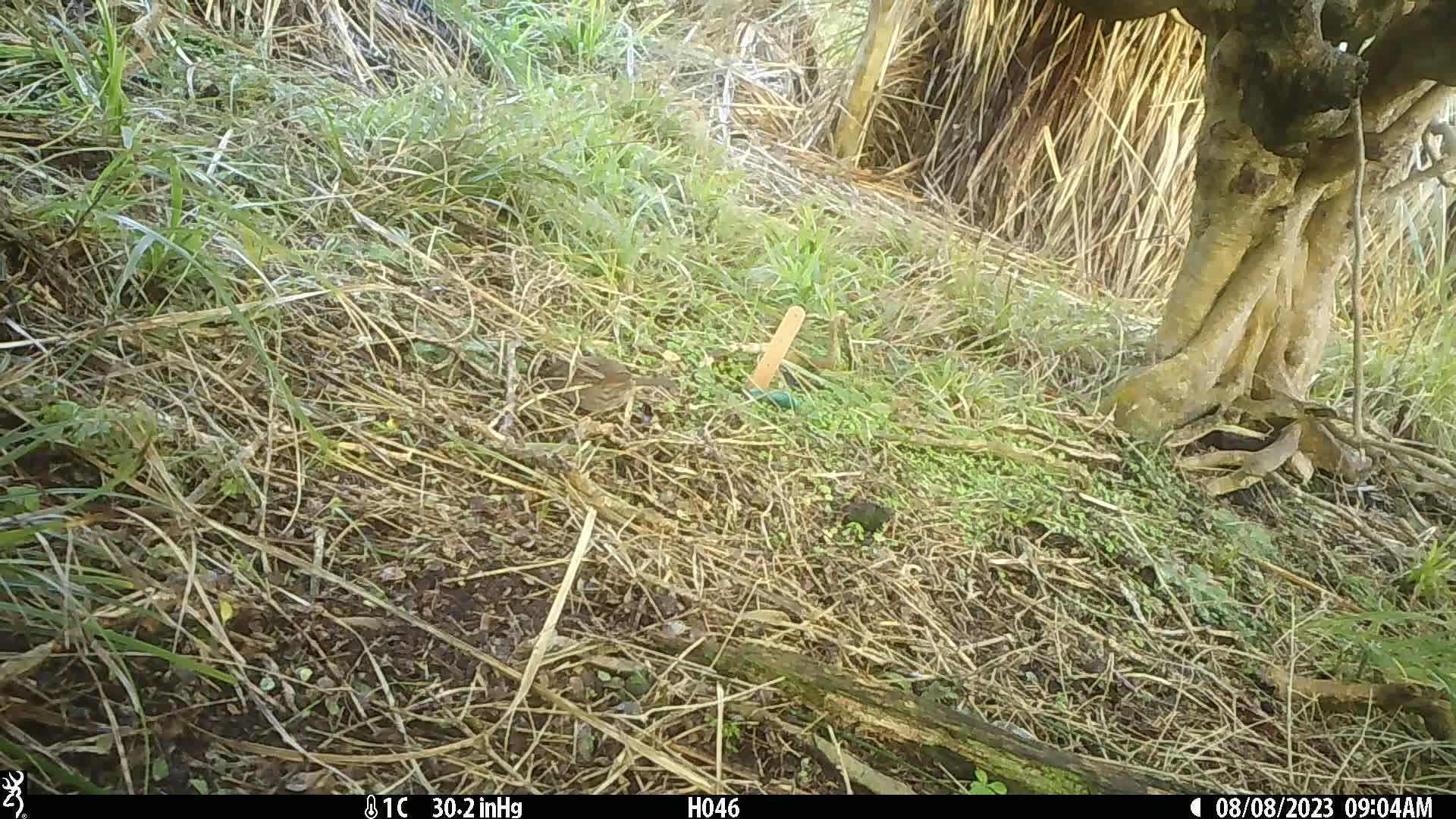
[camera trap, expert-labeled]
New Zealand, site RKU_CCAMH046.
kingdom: Animalia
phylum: Chordata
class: Aves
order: Passeriformes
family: Prunellidae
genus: Prunella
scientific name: Prunella modularis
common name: dunnock